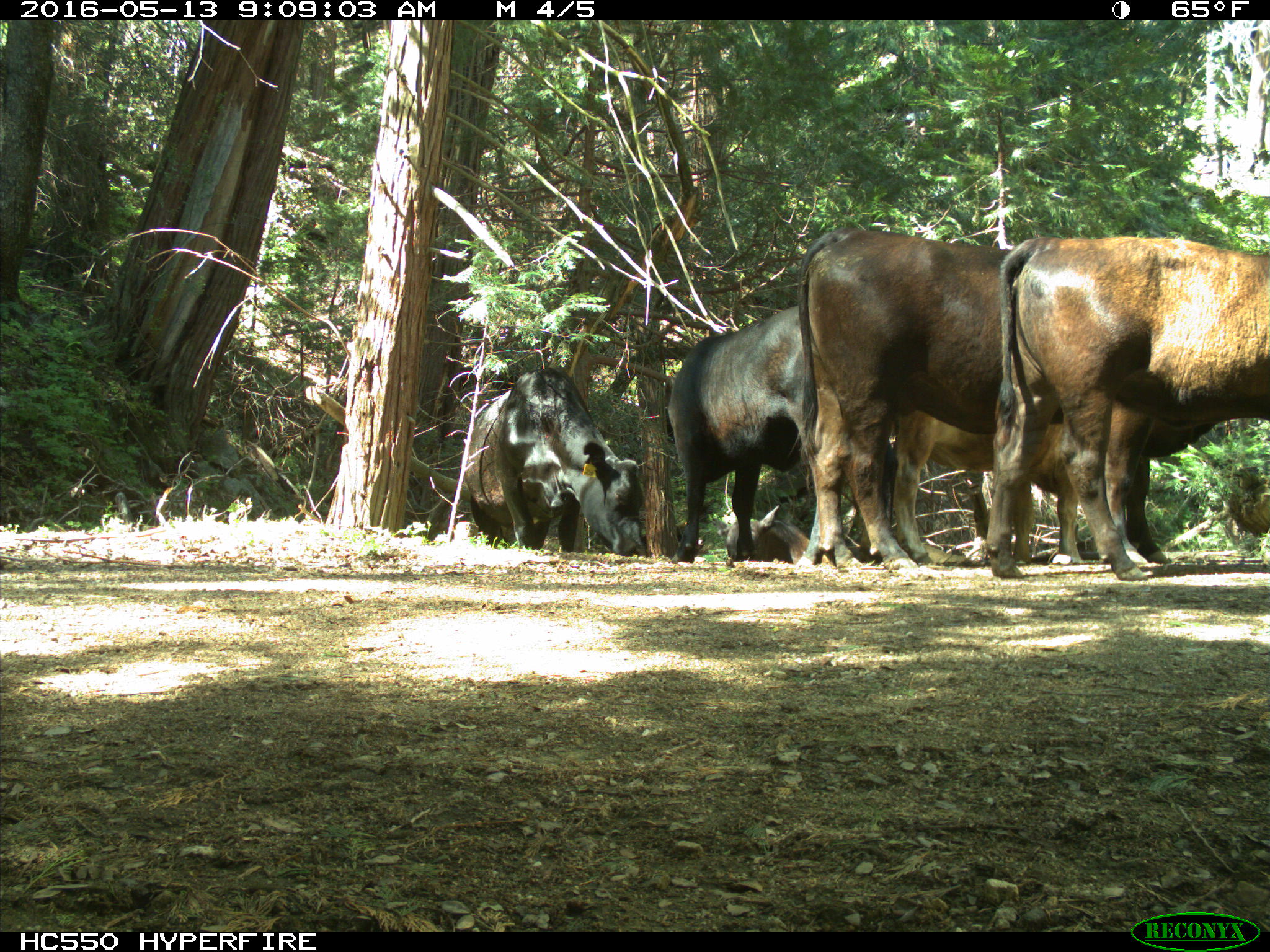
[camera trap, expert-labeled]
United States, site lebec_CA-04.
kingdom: Animalia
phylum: Chordata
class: Mammalia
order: Artiodactyla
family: Bovidae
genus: Bos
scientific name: Bos taurus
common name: domestic cow